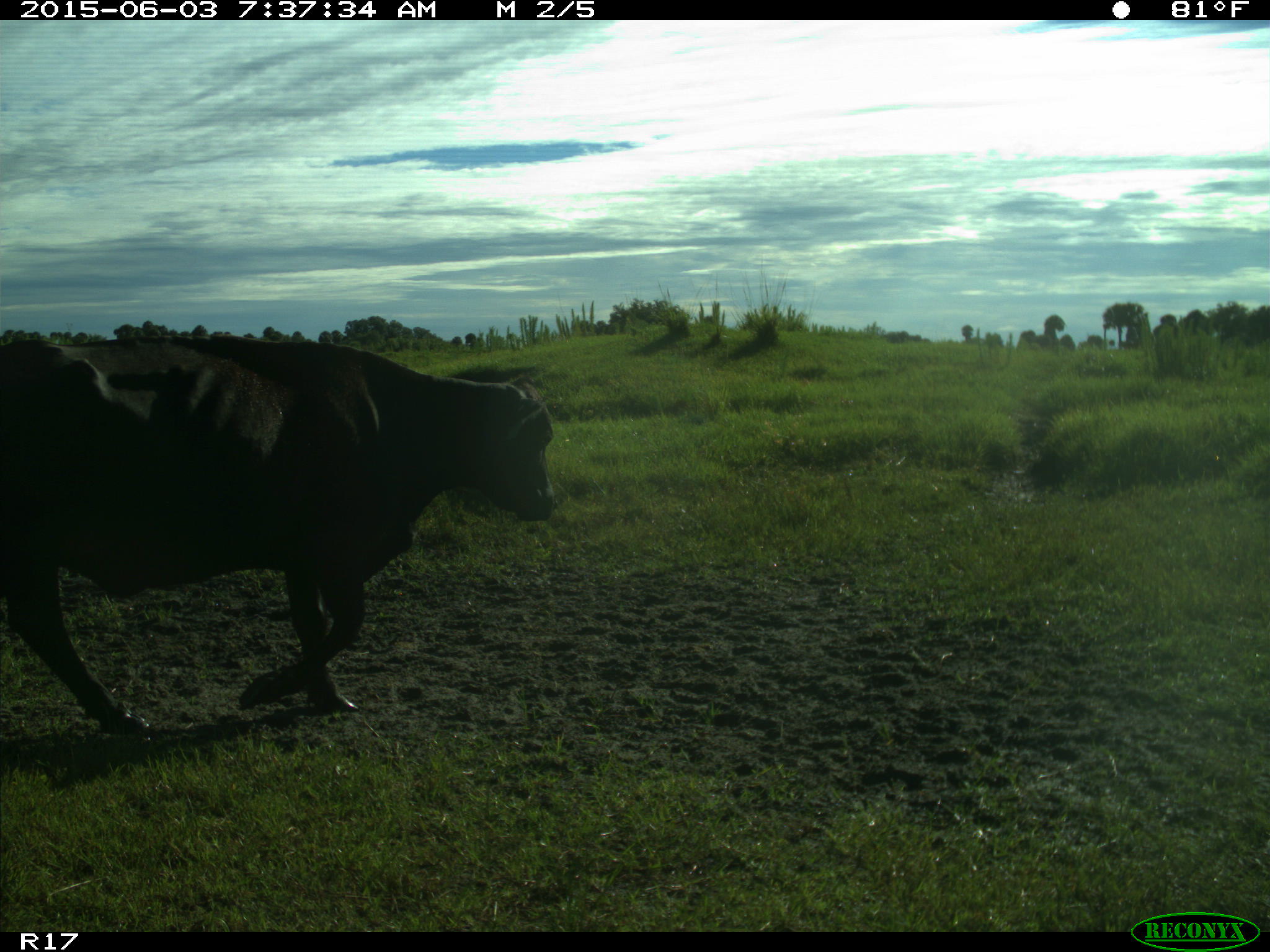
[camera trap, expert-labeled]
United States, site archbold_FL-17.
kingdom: Animalia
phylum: Chordata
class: Mammalia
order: Artiodactyla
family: Bovidae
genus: Bos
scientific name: Bos taurus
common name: domestic cow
Bos taurus (domestic cow).